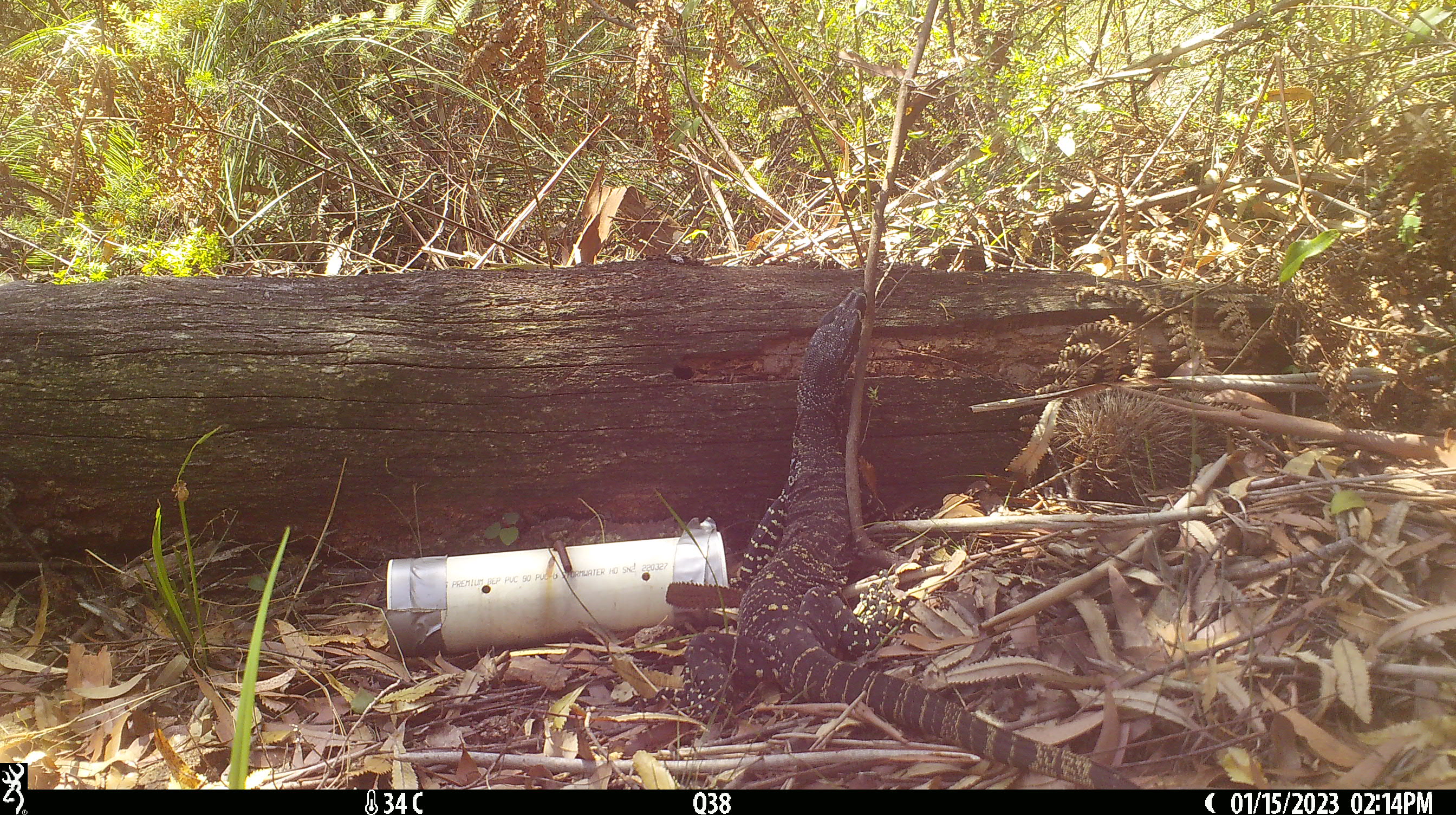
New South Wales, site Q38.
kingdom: Animalia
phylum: Chordata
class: Reptilia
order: Squamata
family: Varanidae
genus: Varanus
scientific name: Varanus varius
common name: lace monitor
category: goanna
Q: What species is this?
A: Goanna (lace monitor) (Varanus varius).